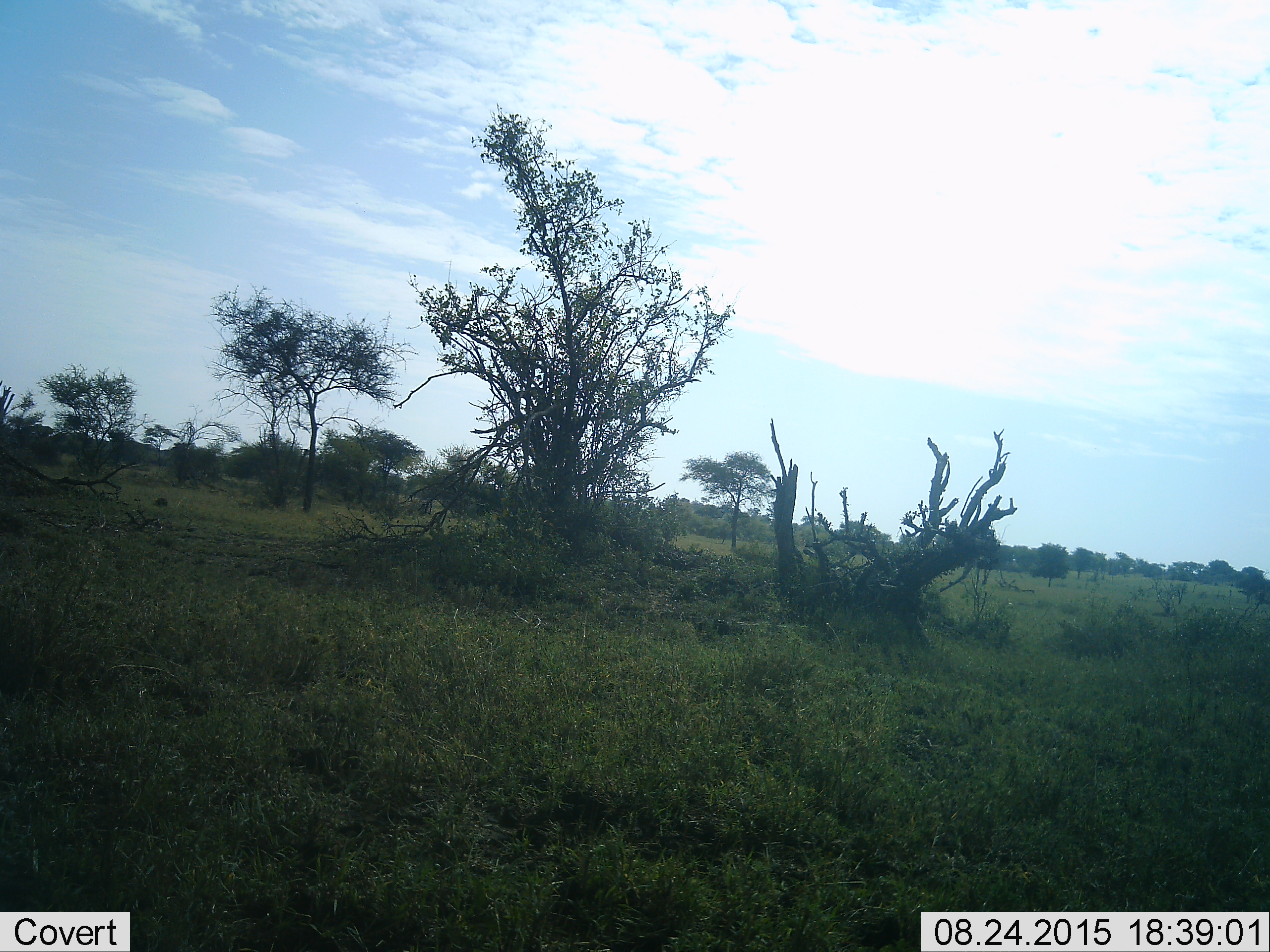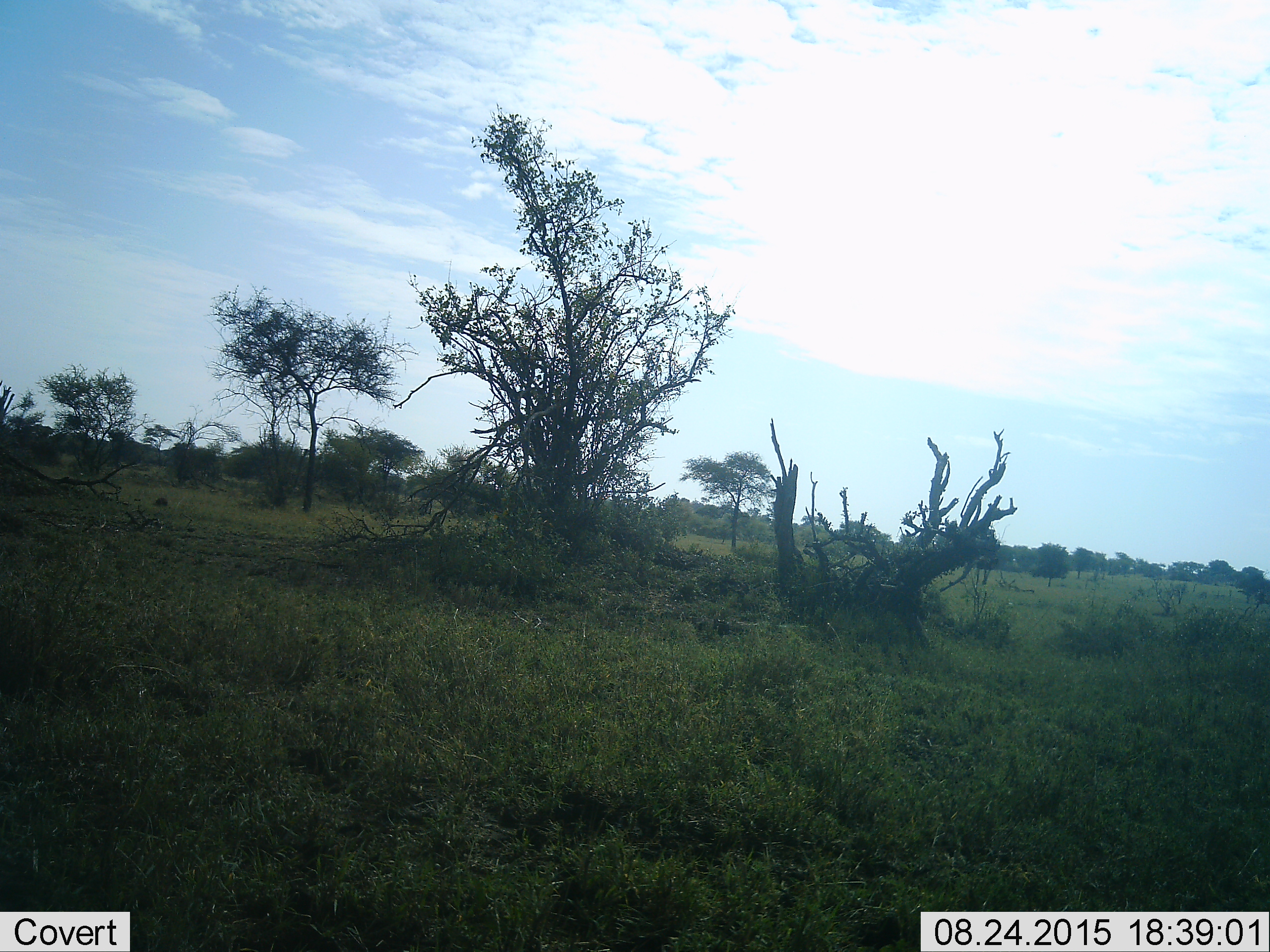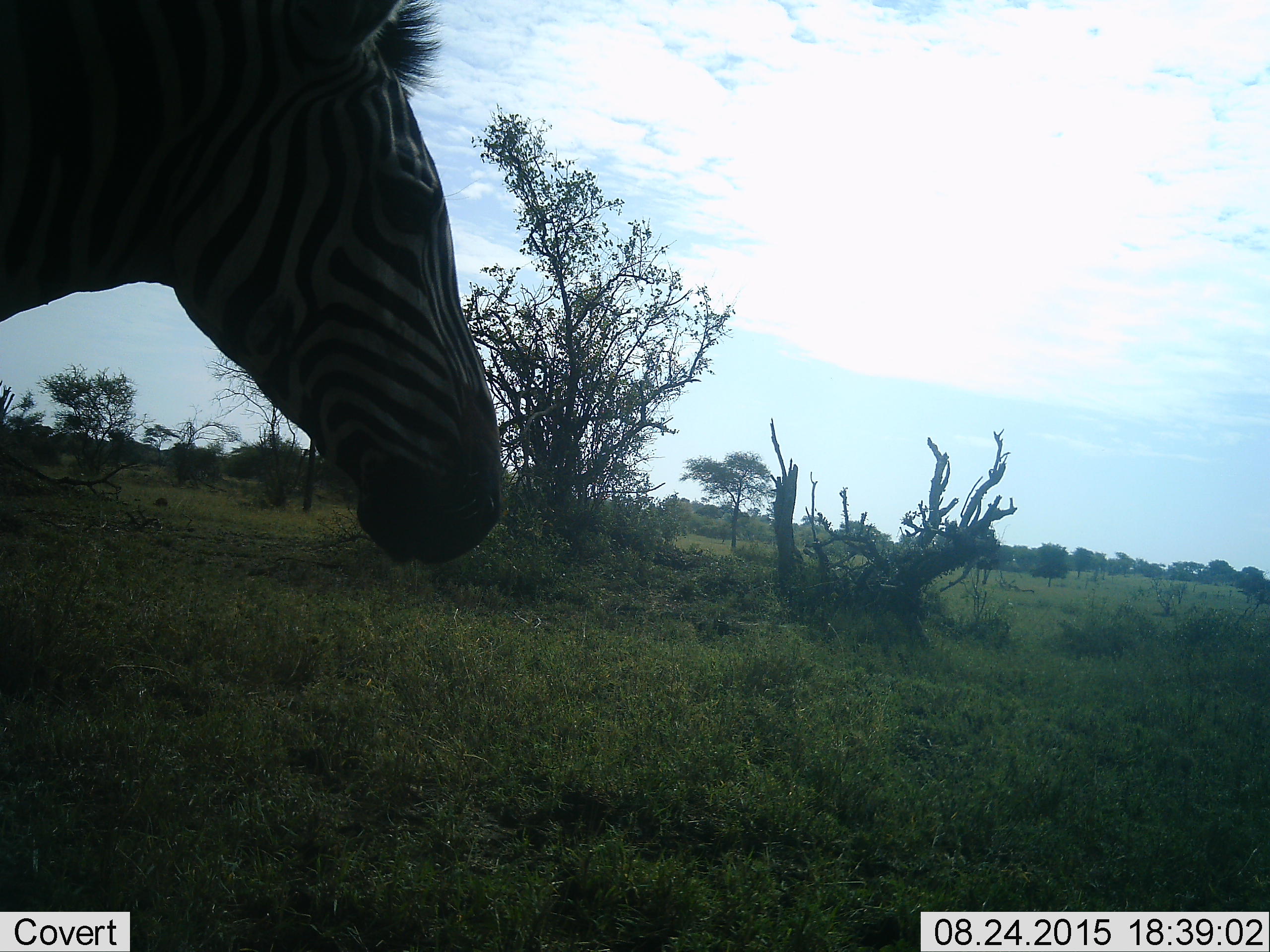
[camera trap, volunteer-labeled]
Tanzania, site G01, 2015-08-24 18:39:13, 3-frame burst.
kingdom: Animalia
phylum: Chordata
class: Mammalia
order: Perissodactyla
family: Equidae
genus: Equus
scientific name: Equus quagga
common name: plains zebra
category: zebra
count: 1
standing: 14%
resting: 0%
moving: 93%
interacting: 0%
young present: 0%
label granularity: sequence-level